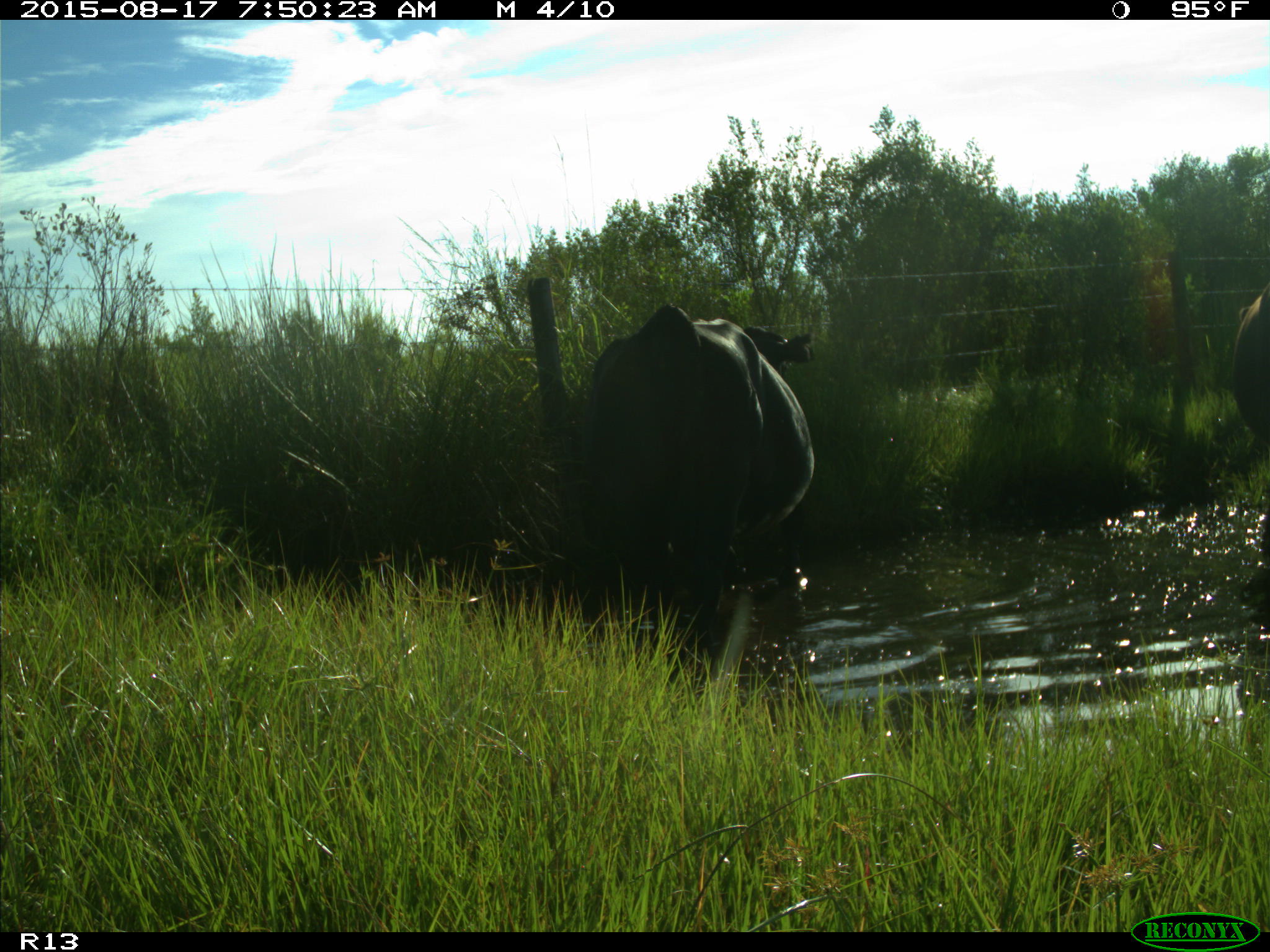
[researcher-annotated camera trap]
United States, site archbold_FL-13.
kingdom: Animalia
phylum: Chordata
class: Mammalia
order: Artiodactyla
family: Bovidae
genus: Bos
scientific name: Bos taurus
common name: domestic cow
Bos taurus (domestic cow).